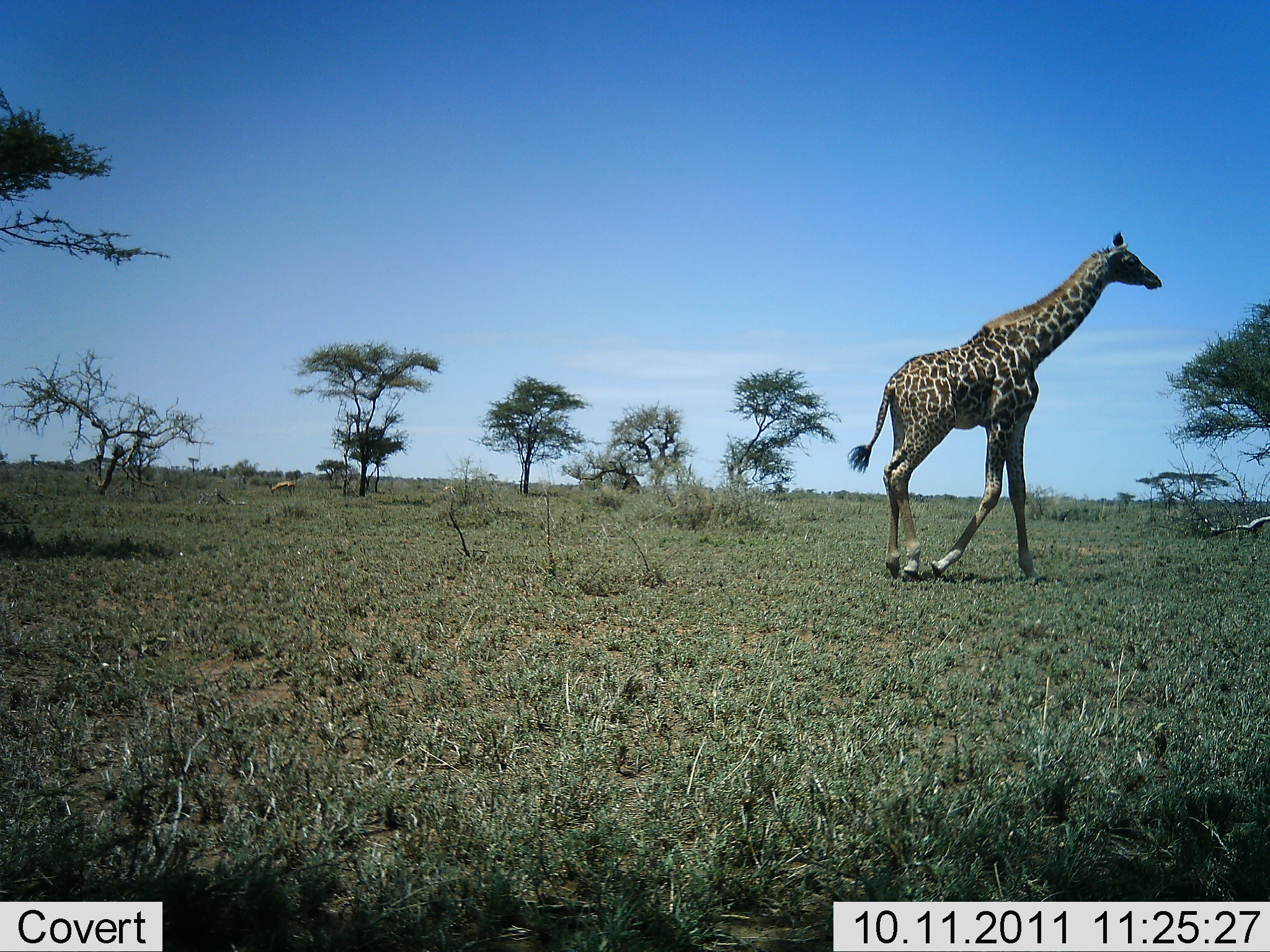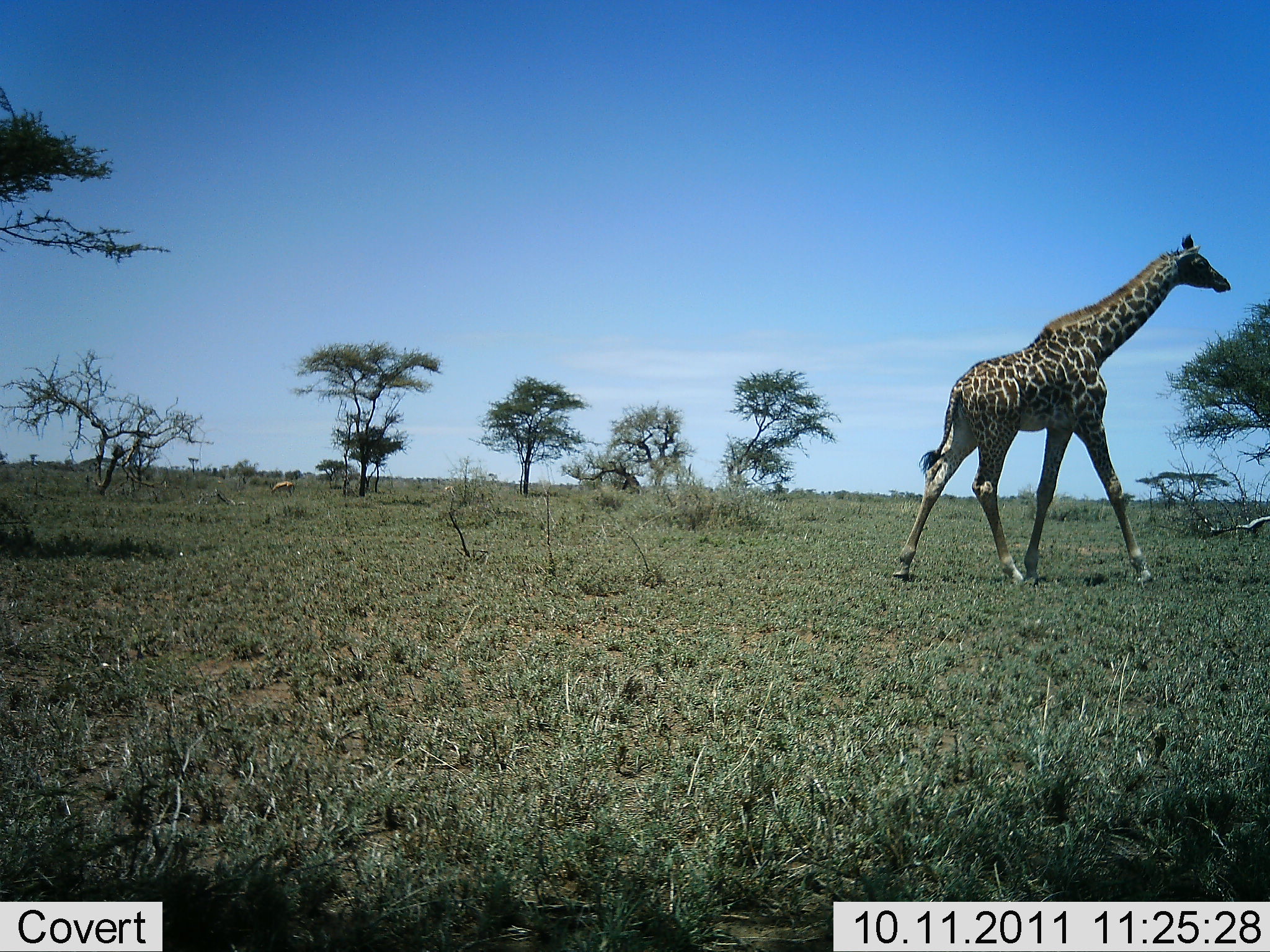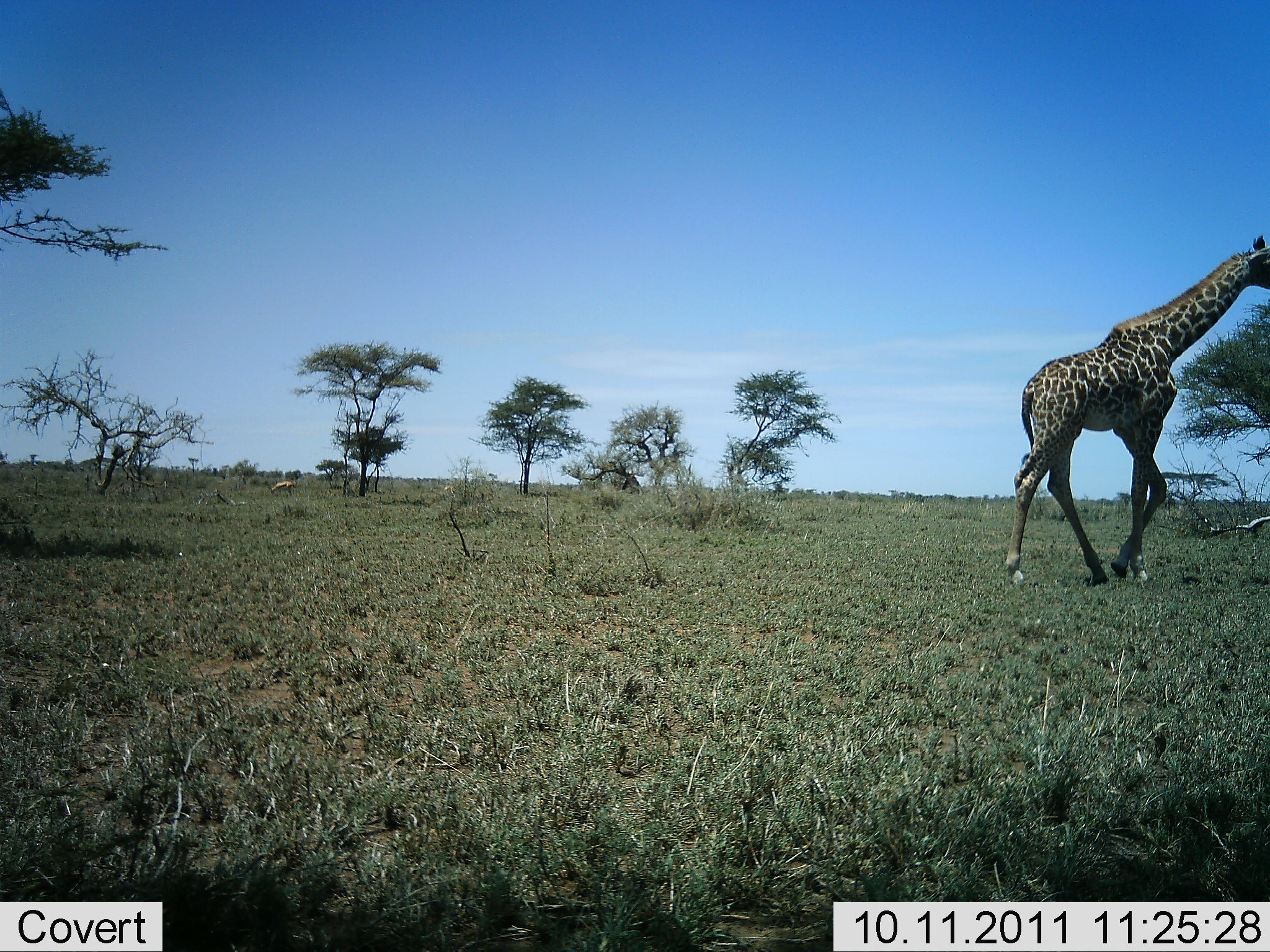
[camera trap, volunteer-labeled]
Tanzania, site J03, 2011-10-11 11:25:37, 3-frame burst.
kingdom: Animalia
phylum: Chordata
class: Mammalia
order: Artiodactyla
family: Giraffidae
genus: Giraffa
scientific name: Giraffa camelopardalis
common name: giraffe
Giraffe (Giraffa camelopardalis), count 1. Behavior (volunteer vote fractions): standing 0%, resting 0%, moving 100%, interacting 0%. Young present (vote fraction): 0%. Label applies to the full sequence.